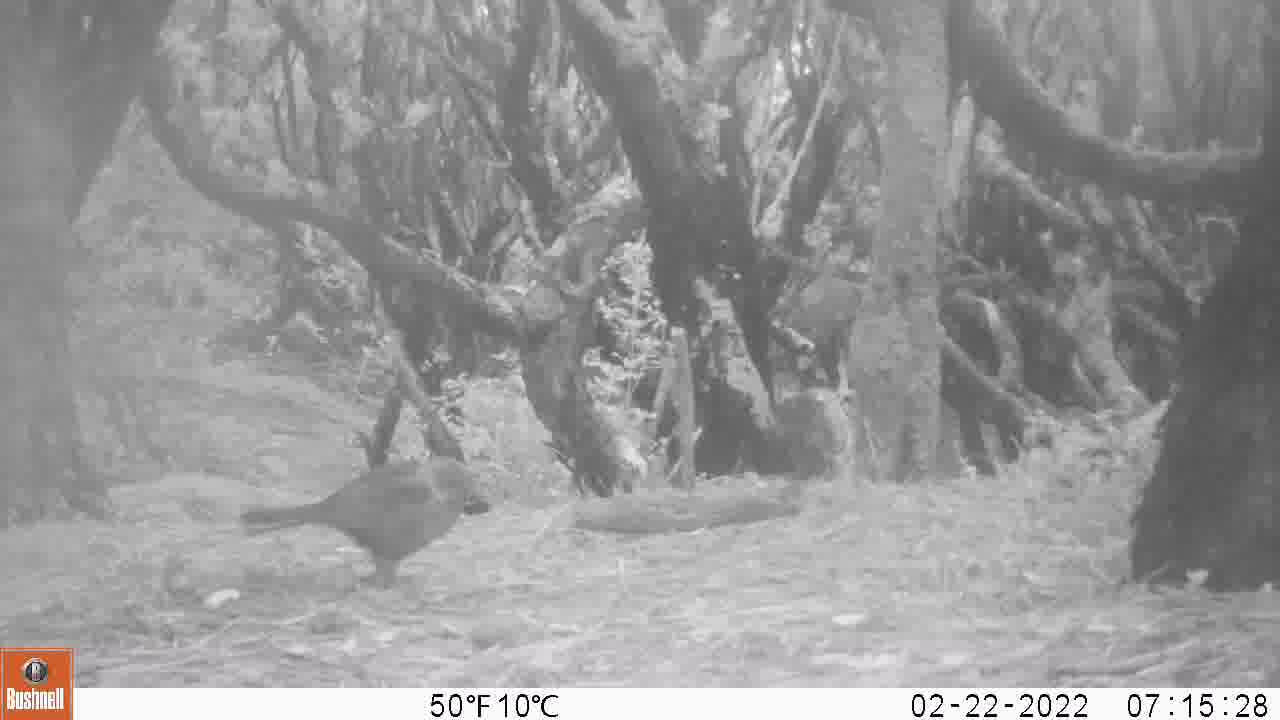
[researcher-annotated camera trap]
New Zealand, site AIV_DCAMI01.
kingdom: Animalia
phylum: Chordata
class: Aves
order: Passeriformes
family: Turdidae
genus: Turdus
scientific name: Turdus merula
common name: eurasian blackbird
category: blackbird